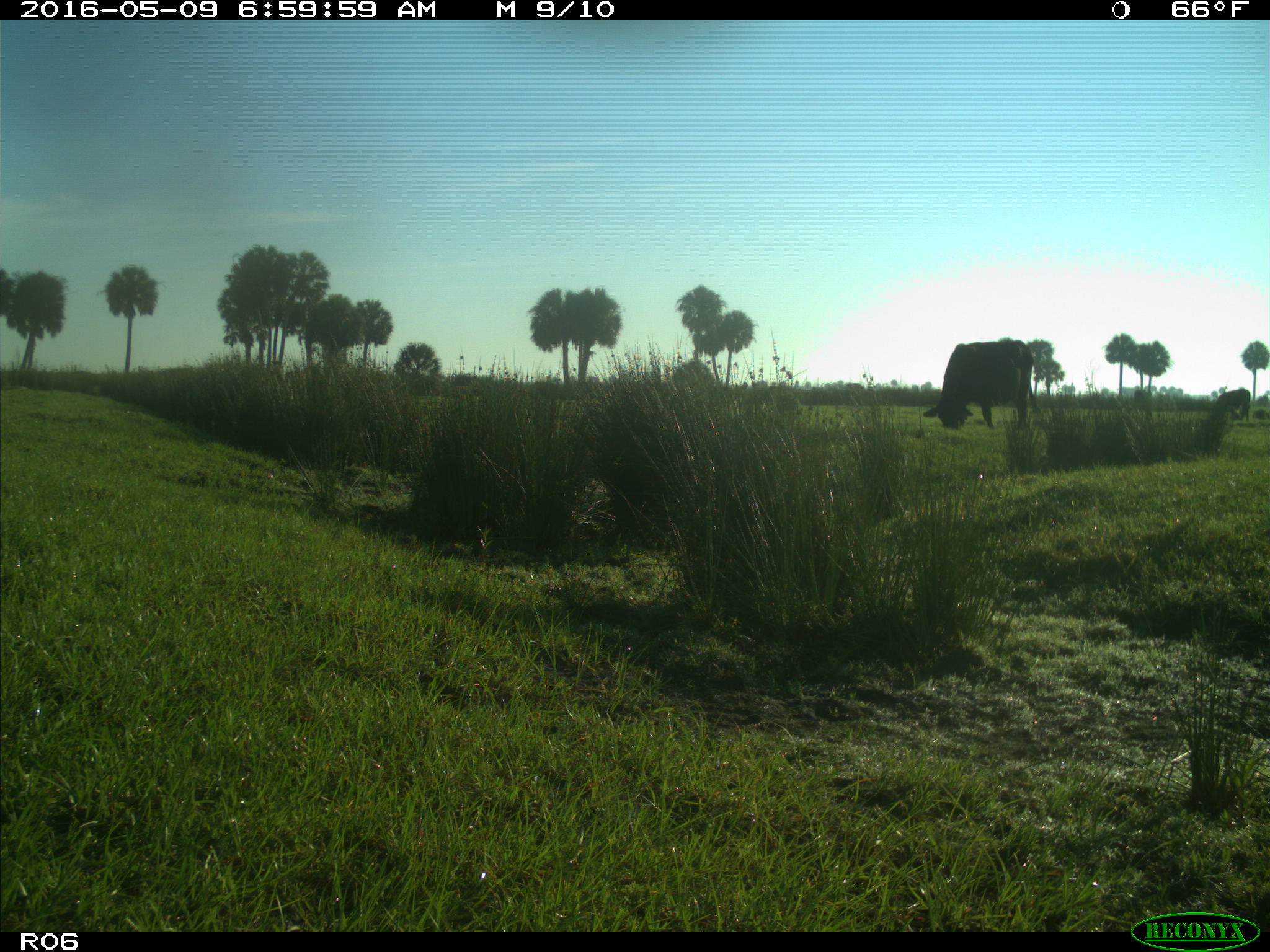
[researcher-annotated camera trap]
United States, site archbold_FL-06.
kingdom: Animalia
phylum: Chordata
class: Mammalia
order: Artiodactyla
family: Bovidae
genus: Bos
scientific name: Bos taurus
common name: domestic cow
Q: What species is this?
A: Bos taurus (domestic cow).